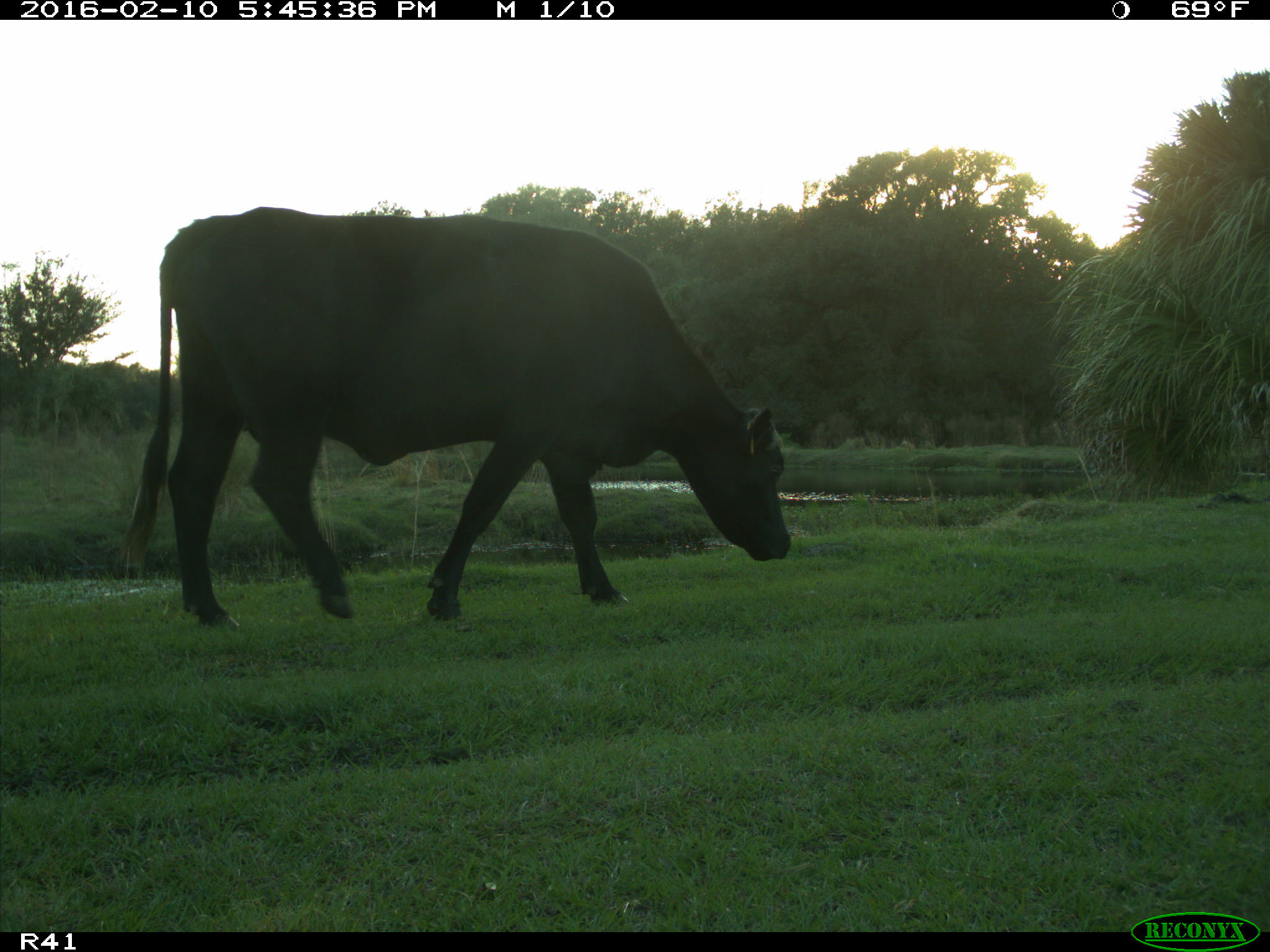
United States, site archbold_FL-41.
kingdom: Animalia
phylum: Chordata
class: Mammalia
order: Artiodactyla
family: Bovidae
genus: Bos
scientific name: Bos taurus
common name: domestic cow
Bos taurus (domestic cow).